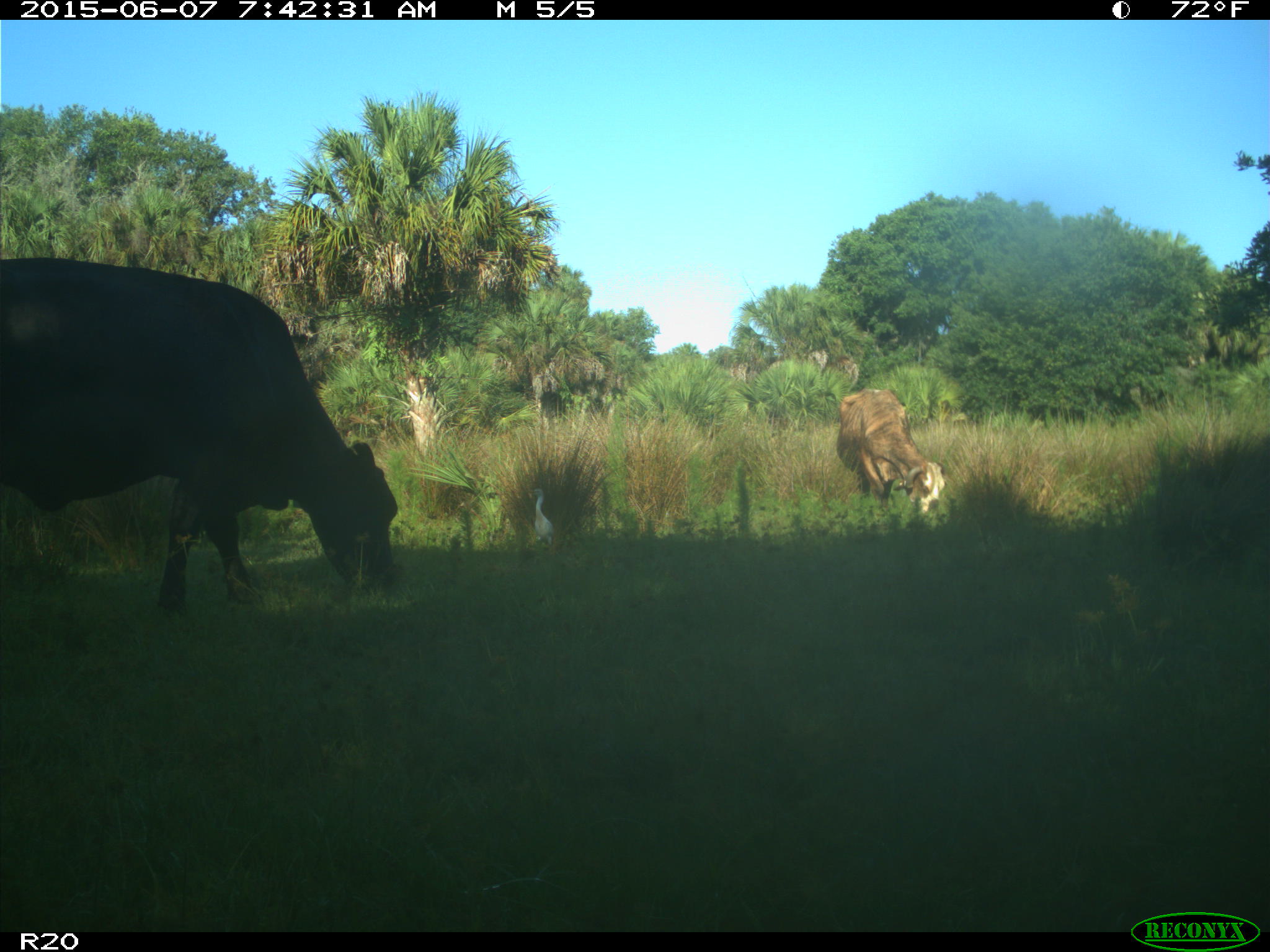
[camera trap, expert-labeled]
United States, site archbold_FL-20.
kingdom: Animalia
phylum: Chordata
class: Mammalia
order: Artiodactyla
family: Bovidae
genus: Bos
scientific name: Bos taurus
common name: domestic cow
Bos taurus (domestic cow).